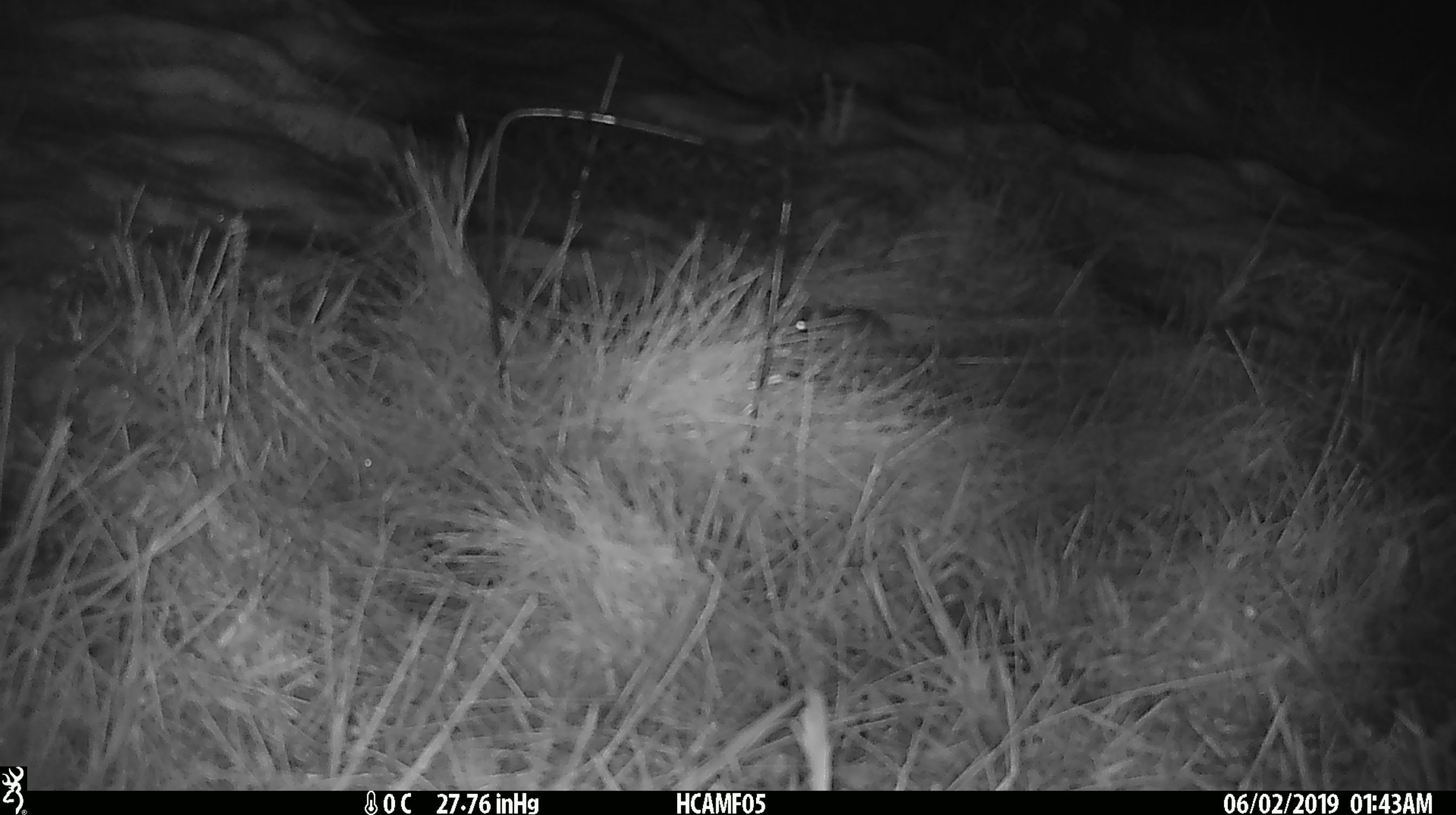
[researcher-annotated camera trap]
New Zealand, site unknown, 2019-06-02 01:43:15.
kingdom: Animalia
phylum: Chordata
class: Mammalia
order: Rodentia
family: Muridae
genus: Mus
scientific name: Mus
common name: mouse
Mouse (Mus).